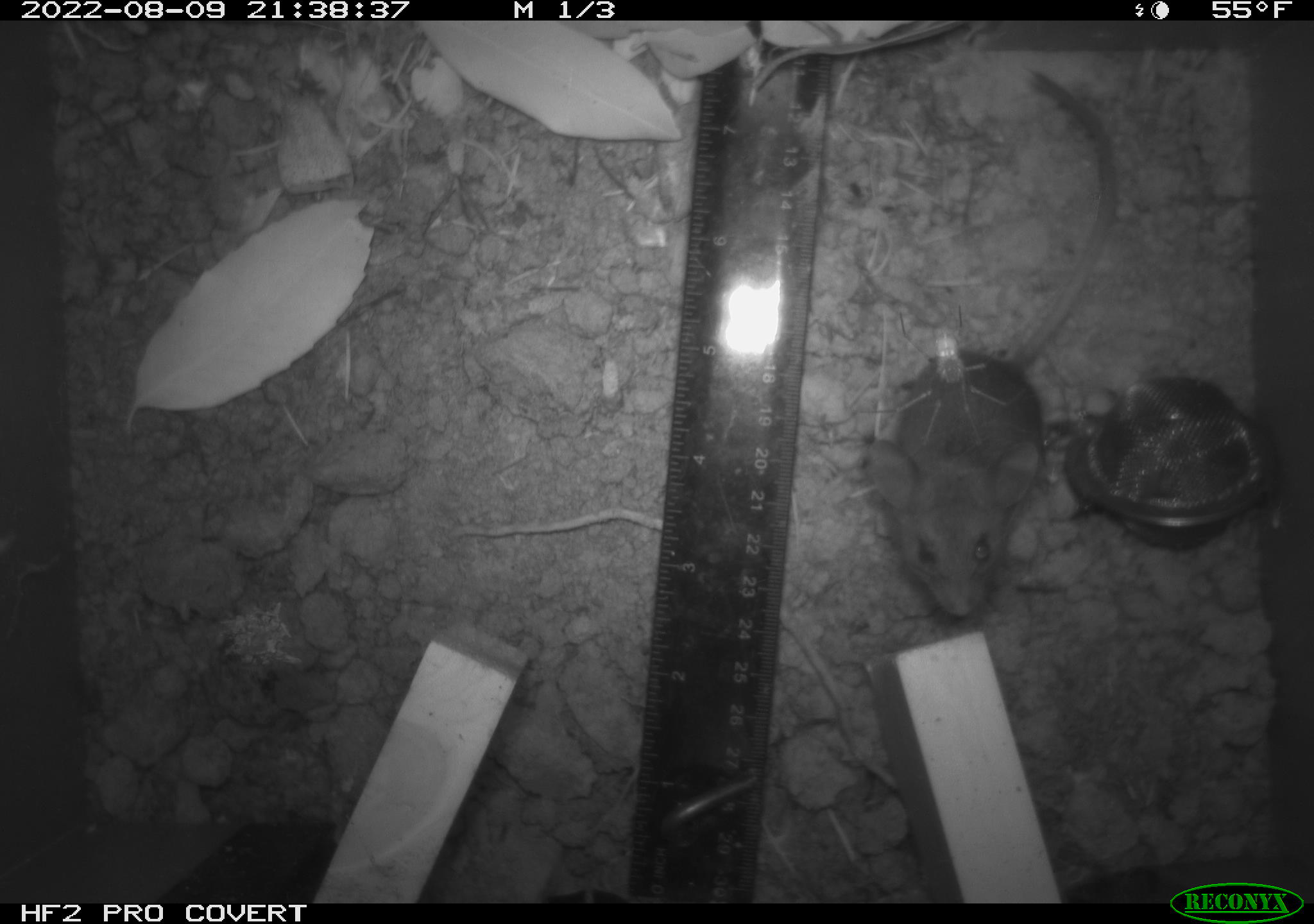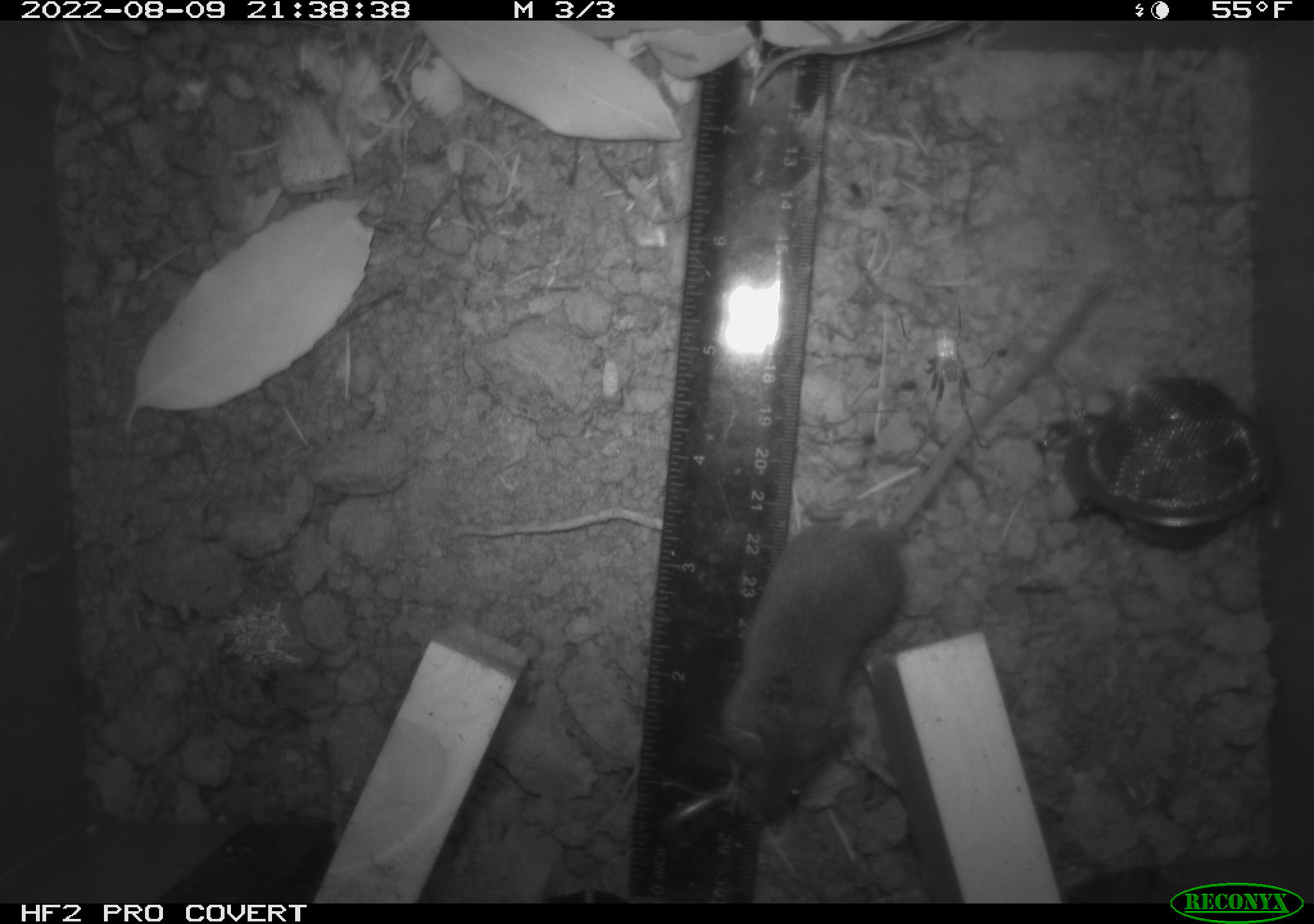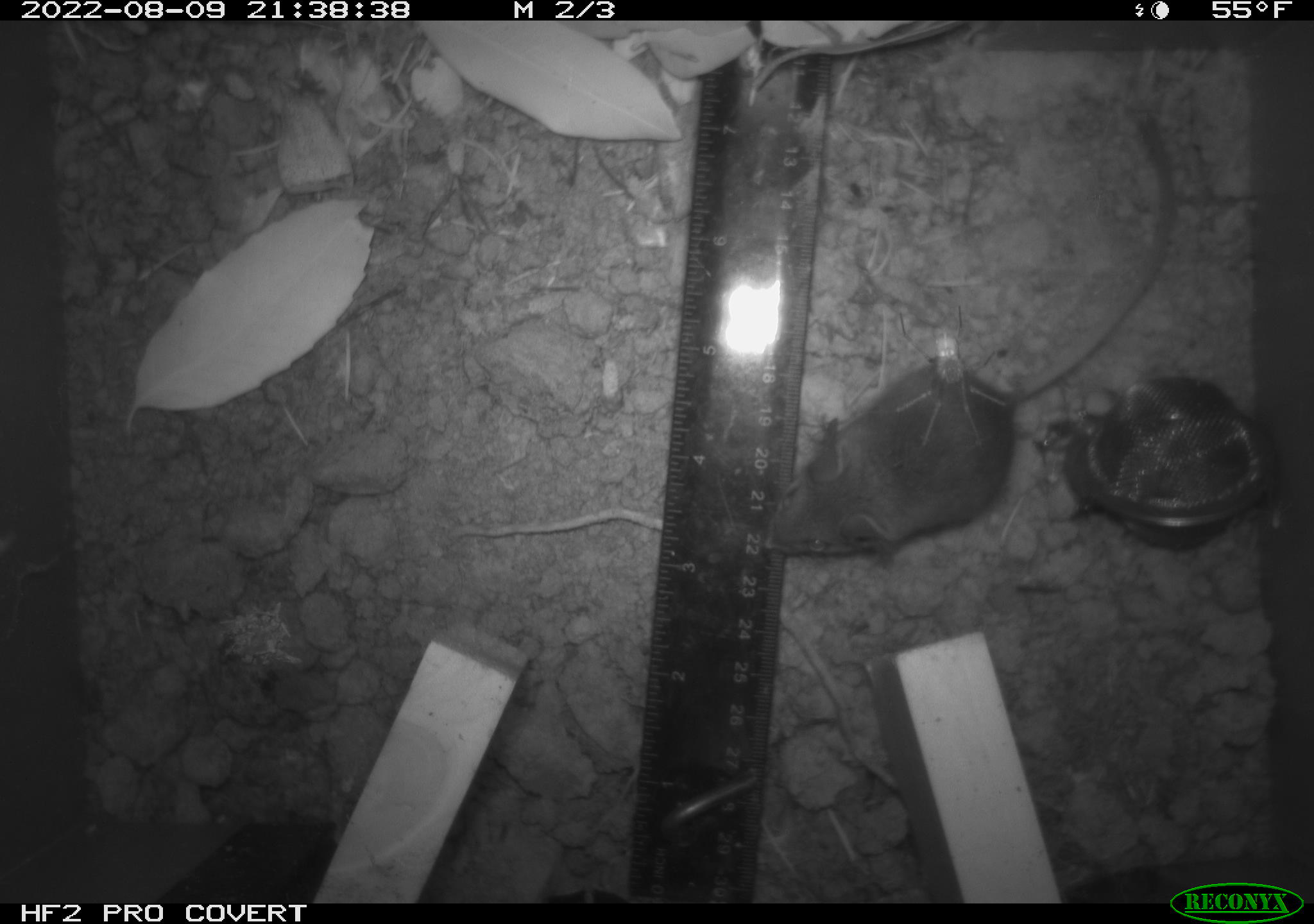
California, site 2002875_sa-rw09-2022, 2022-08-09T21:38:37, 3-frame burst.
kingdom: Animalia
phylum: Arthropoda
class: Arachnida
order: Araneae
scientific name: Araneae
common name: spider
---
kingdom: Animalia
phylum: Chordata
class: Mammalia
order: Rodentia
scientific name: Rodentia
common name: rodent